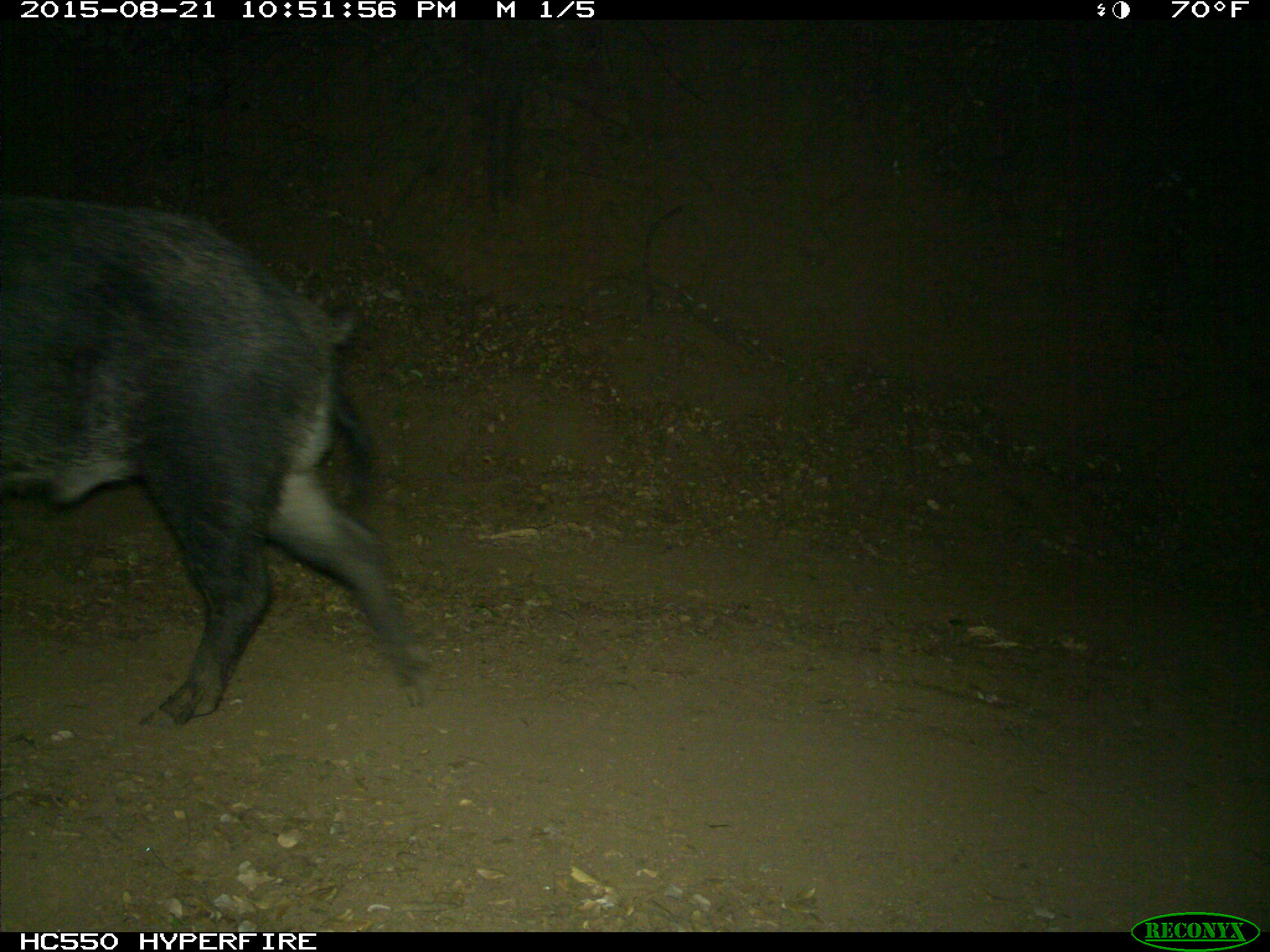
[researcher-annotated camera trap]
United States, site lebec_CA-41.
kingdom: Animalia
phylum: Chordata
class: Mammalia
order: Artiodactyla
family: Suidae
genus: Sus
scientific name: Sus scrofa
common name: wild boar